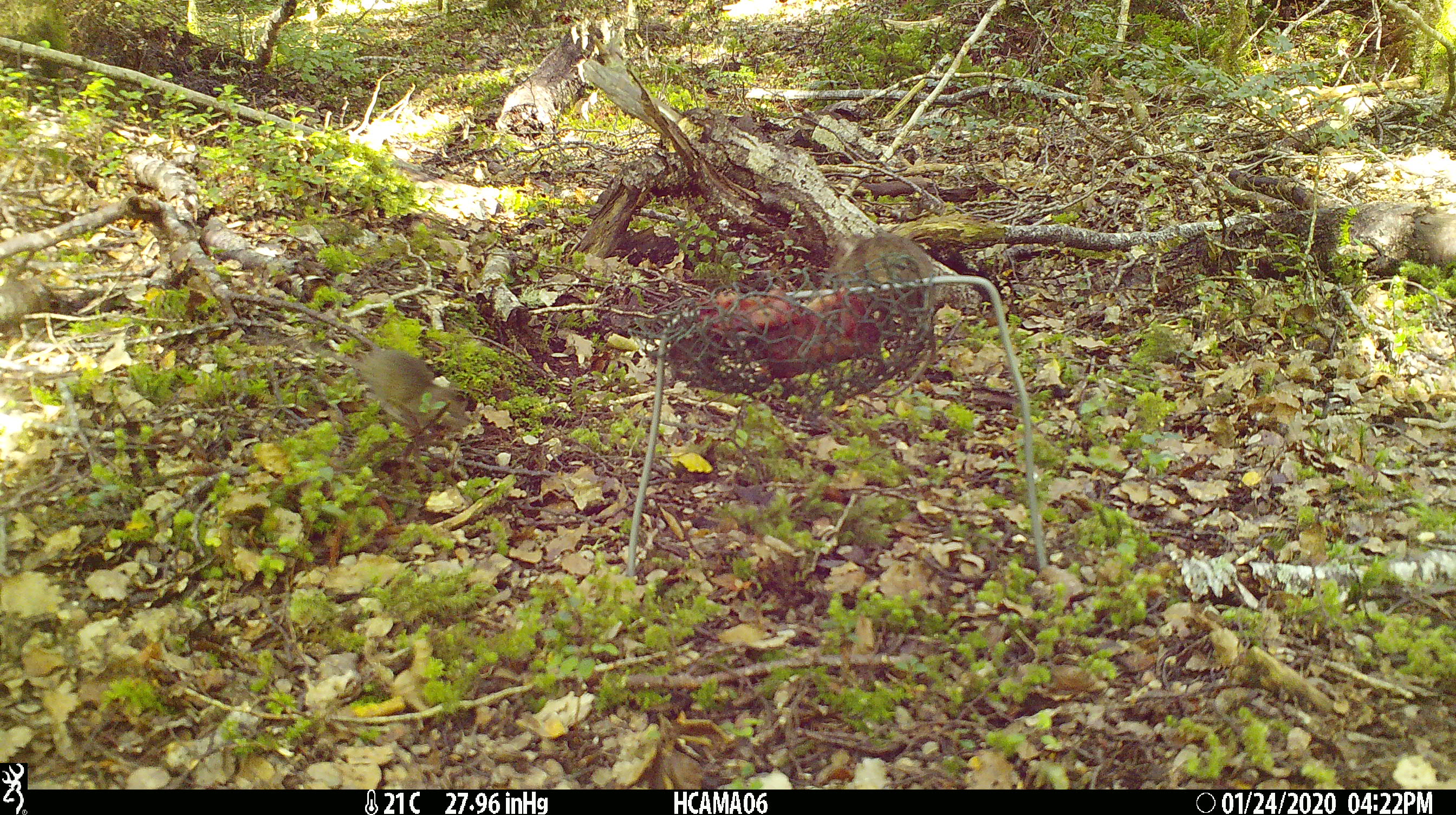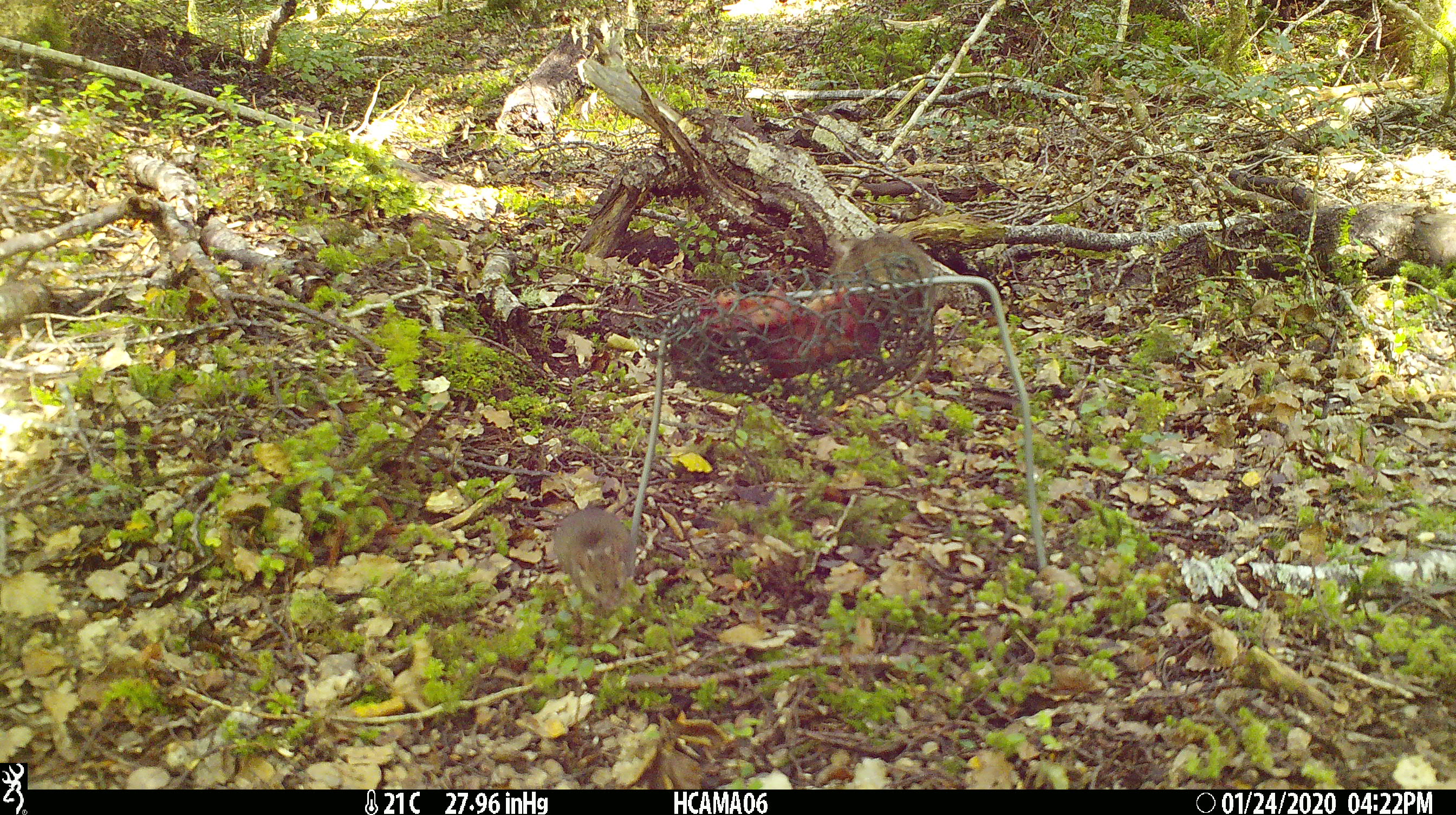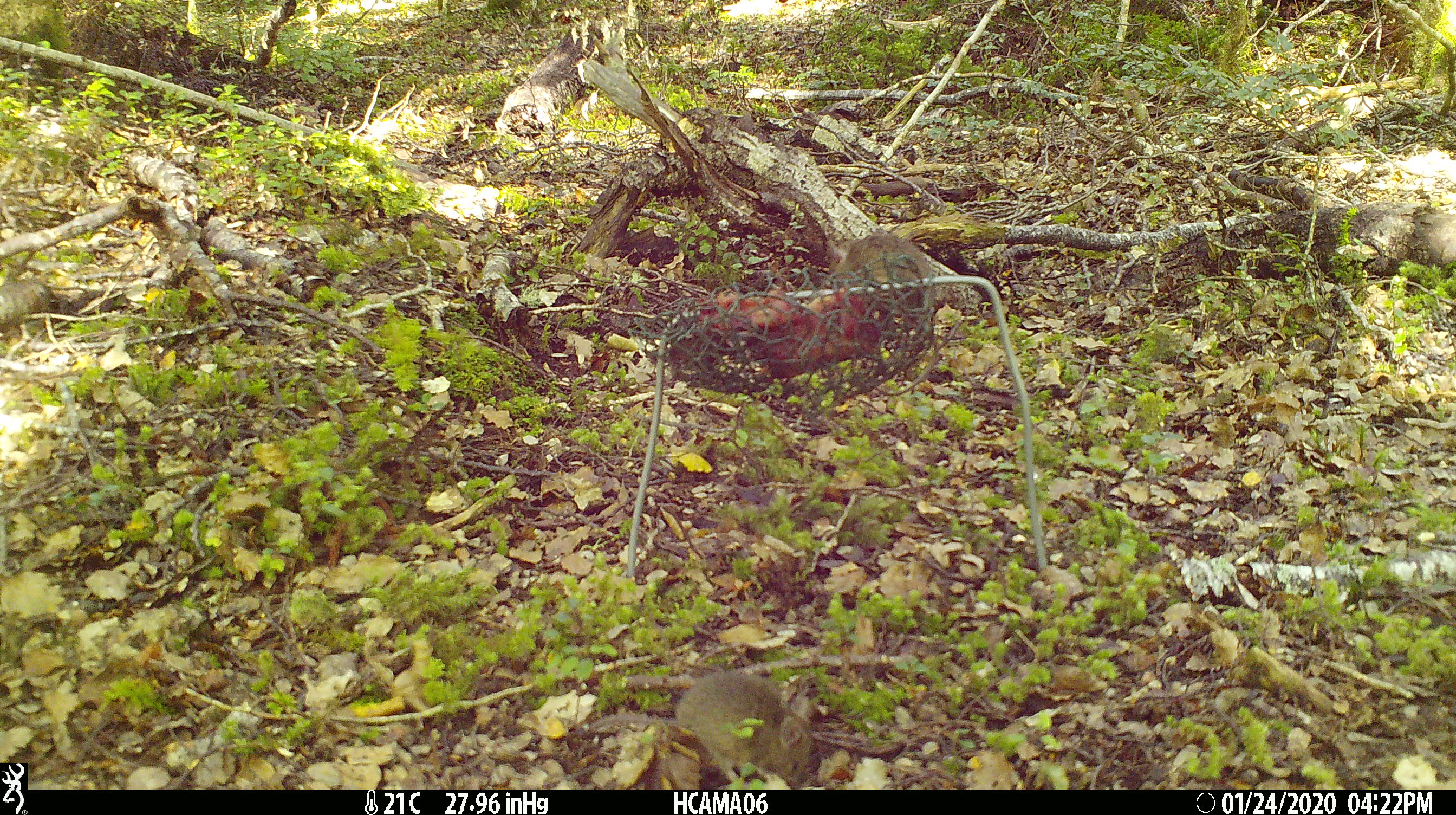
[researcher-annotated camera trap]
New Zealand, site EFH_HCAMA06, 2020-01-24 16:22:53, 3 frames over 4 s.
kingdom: Animalia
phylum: Chordata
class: Mammalia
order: Rodentia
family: Muridae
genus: Mus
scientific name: Mus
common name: mouse